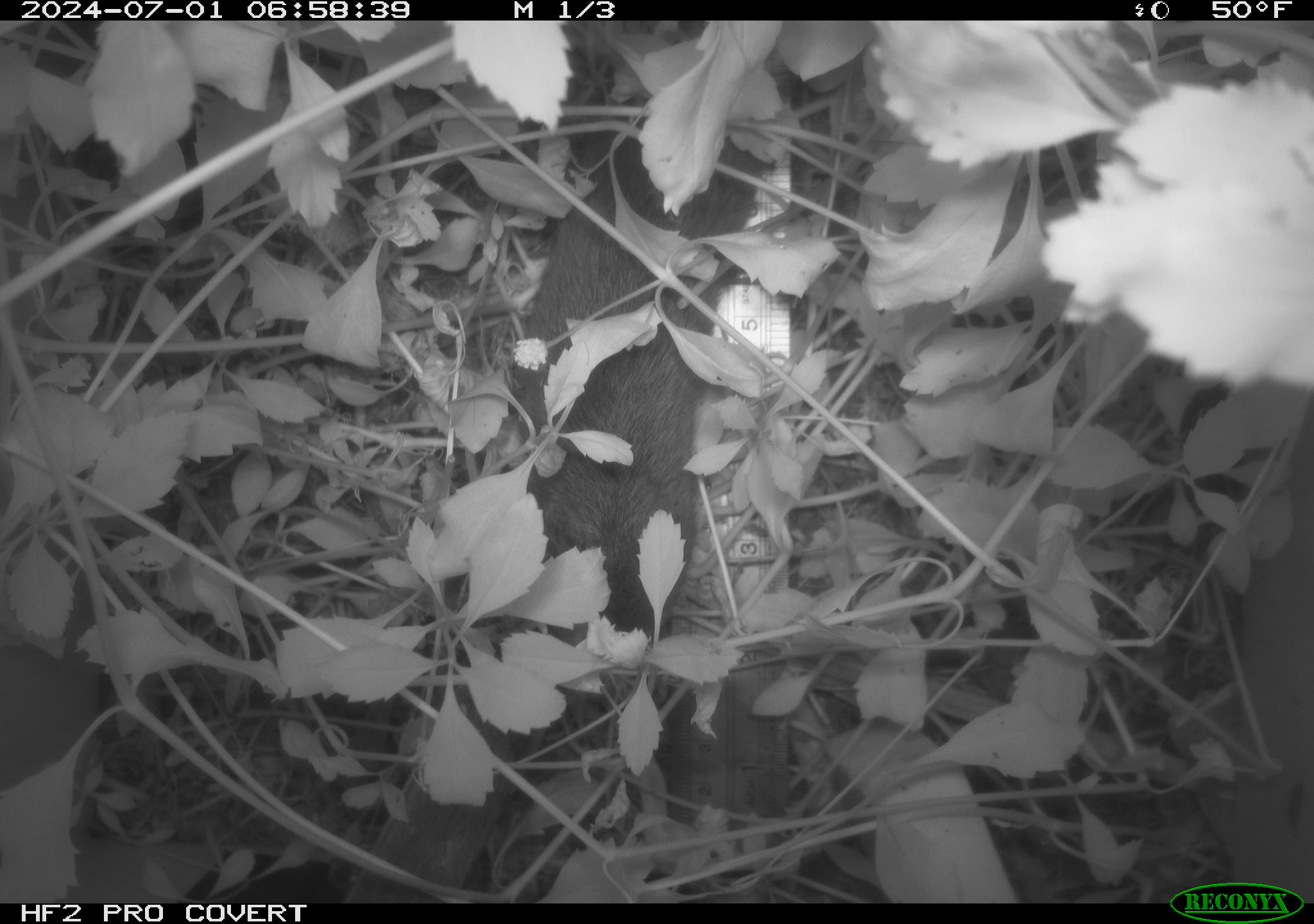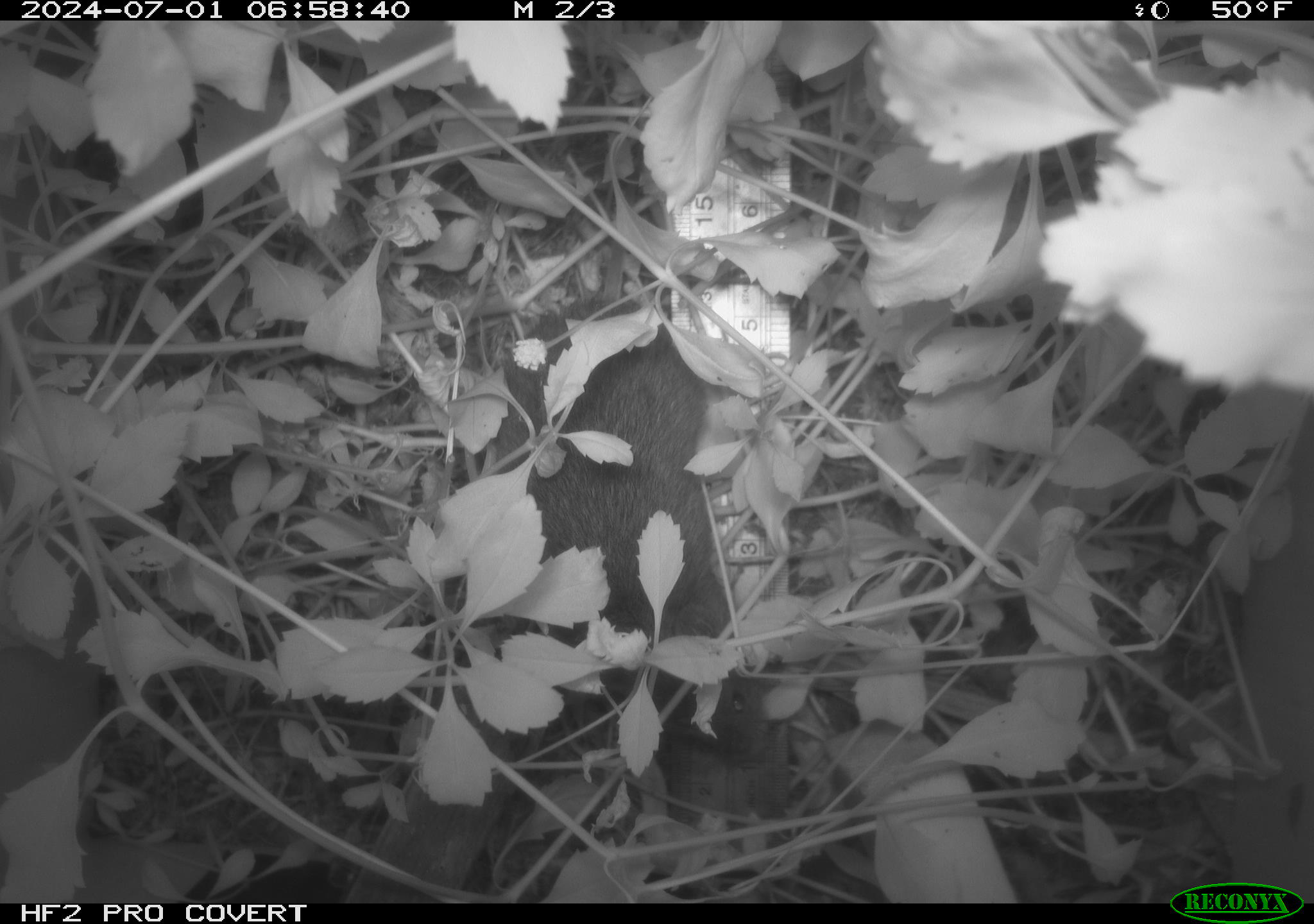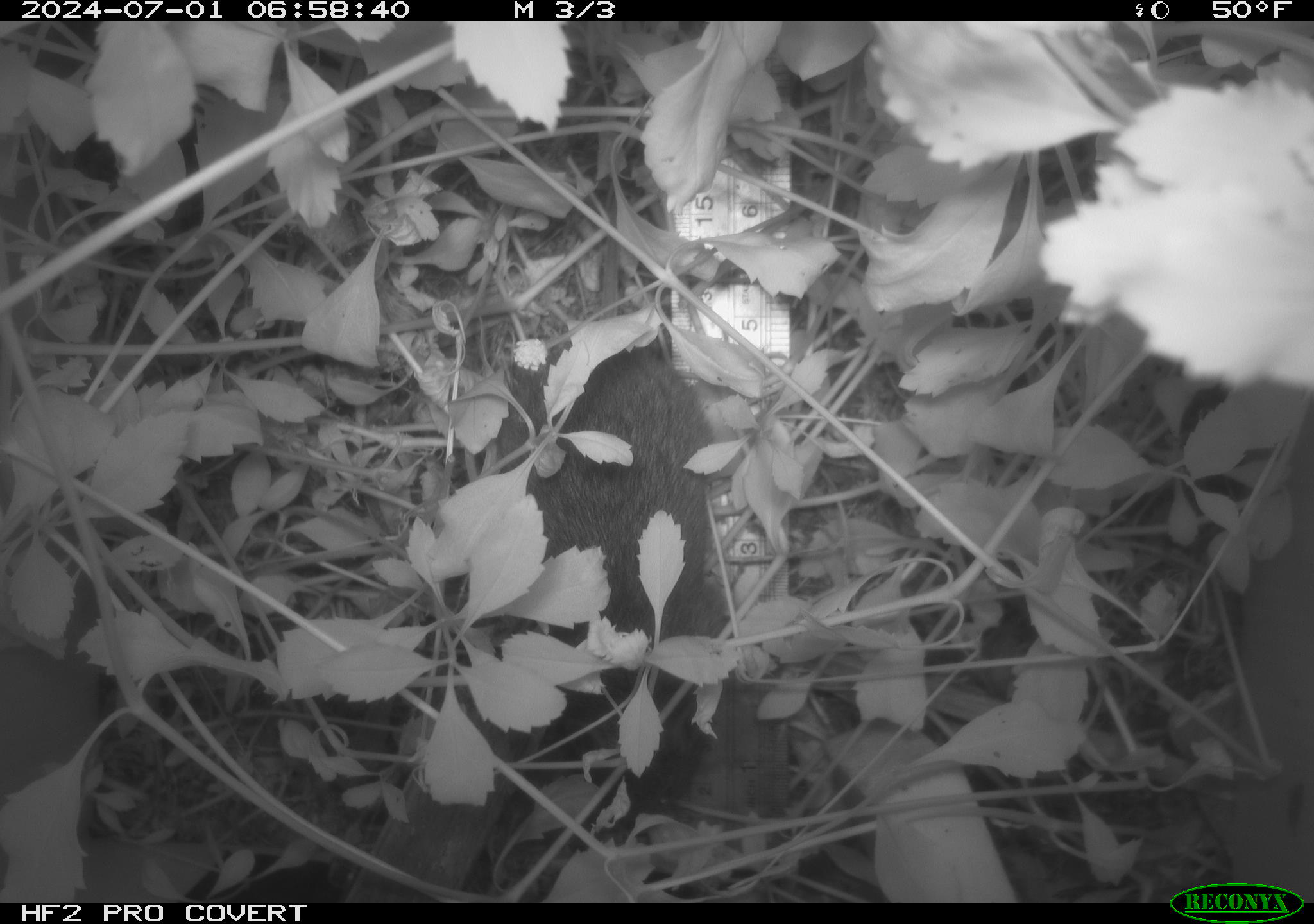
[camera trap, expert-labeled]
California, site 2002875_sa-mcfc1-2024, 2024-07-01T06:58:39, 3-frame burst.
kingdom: Animalia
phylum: Chordata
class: Mammalia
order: Rodentia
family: Cricetidae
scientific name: Arvicolinae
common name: voles, lemmings, and muskrats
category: arvicolinae subfamily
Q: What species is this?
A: Arvicolinae subfamily (voles, lemmings, and muskrats) (Arvicolinae).